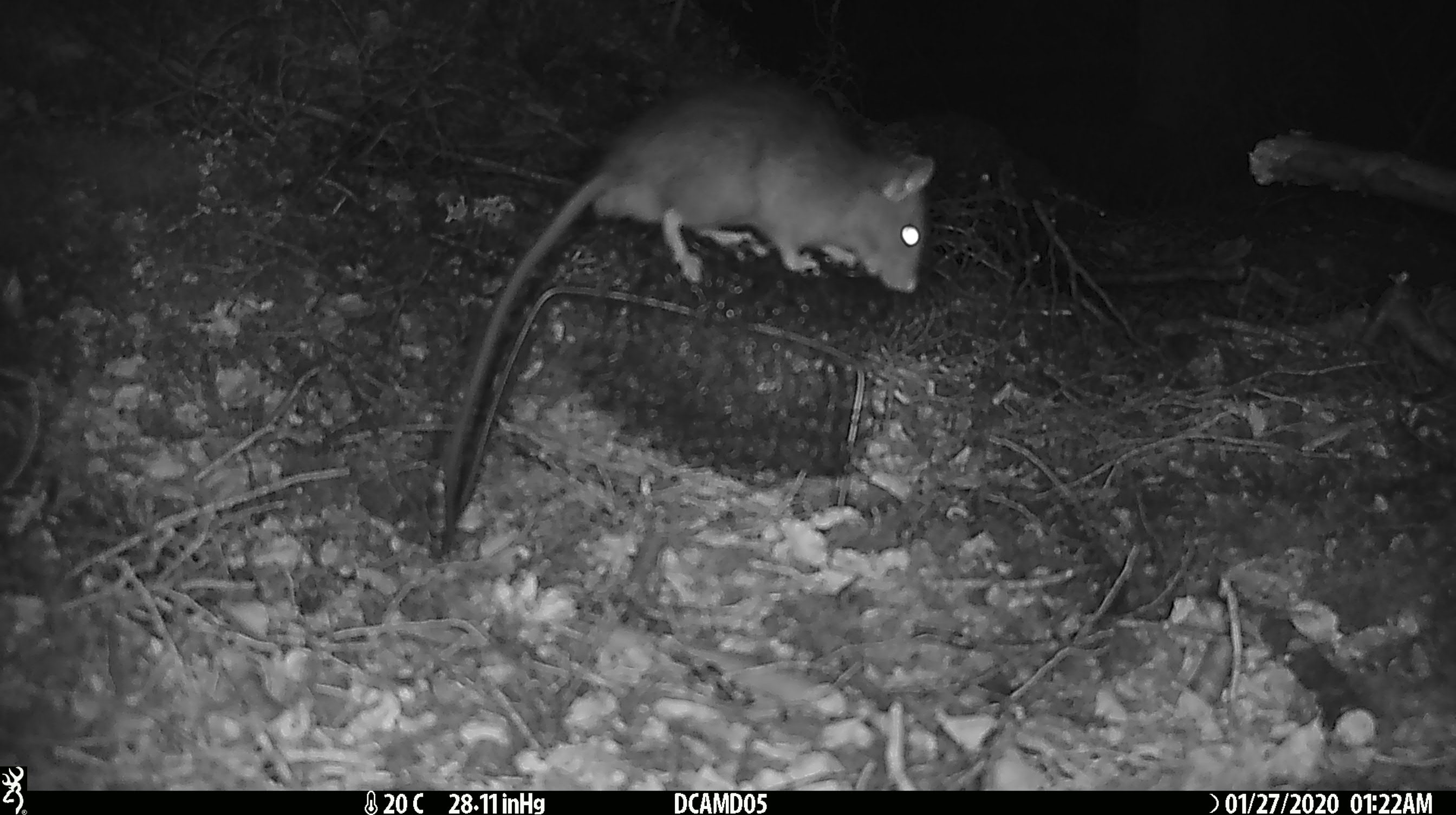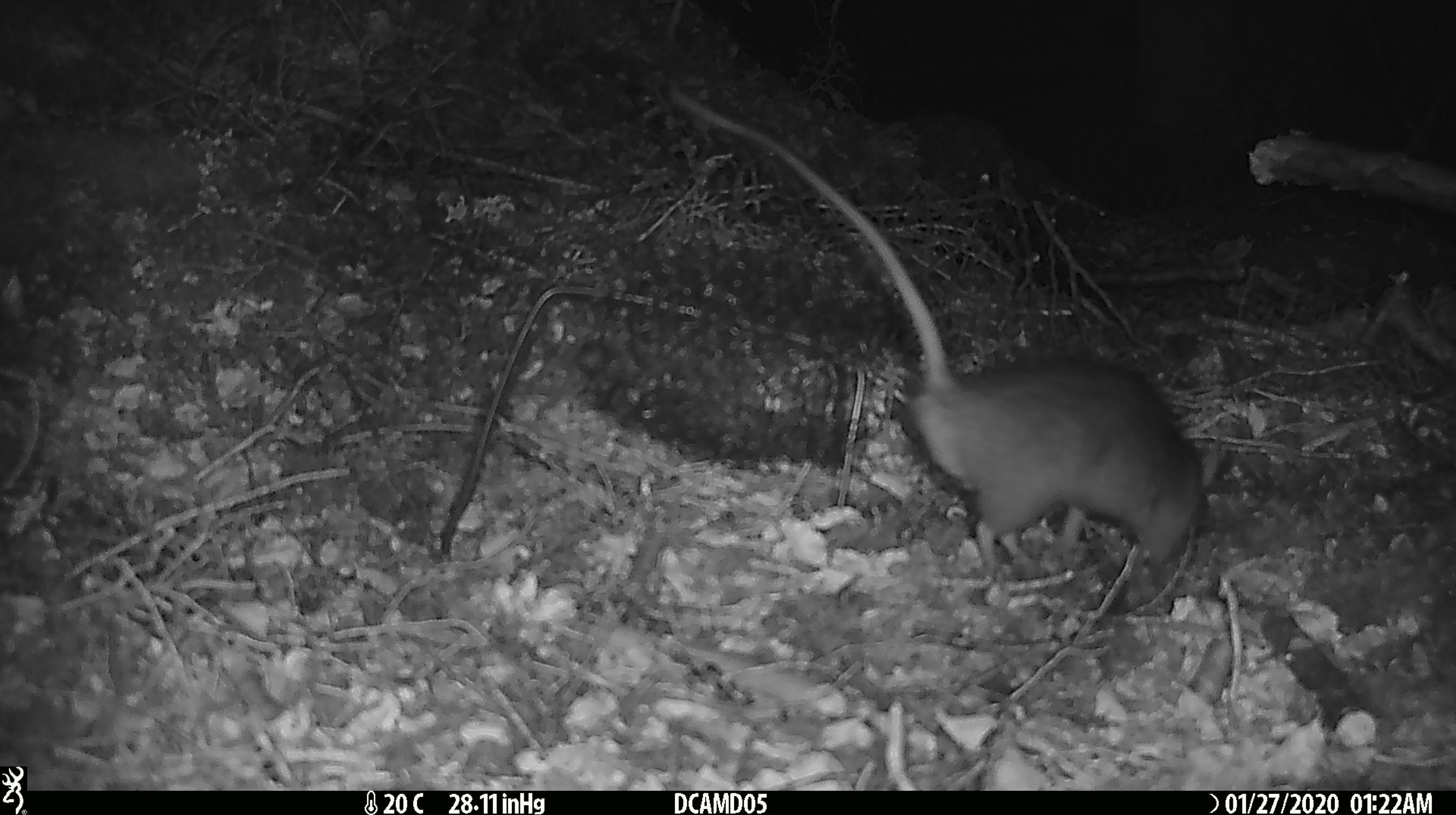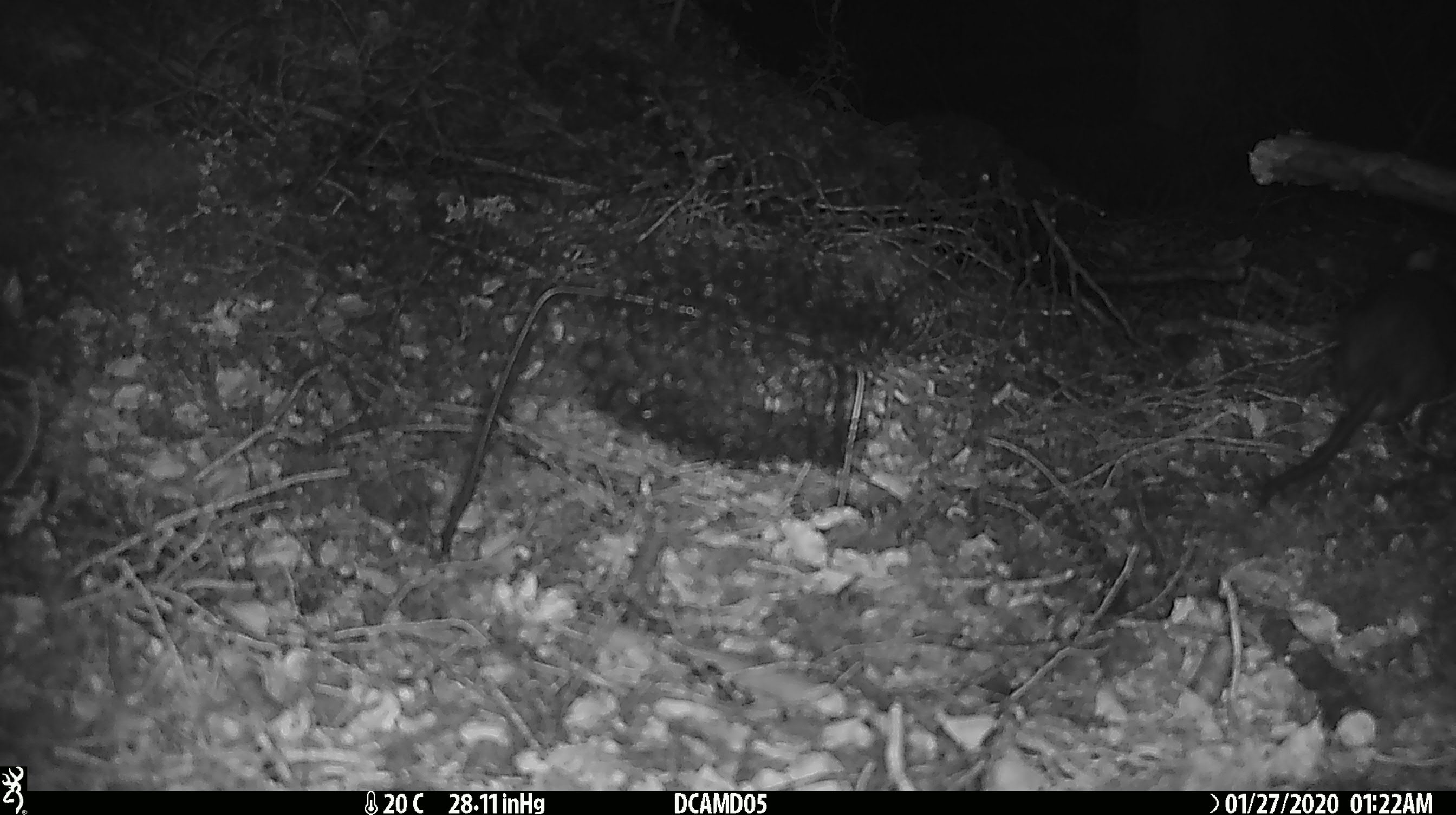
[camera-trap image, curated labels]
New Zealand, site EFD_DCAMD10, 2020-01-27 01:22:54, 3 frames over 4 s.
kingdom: Animalia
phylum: Chordata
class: Mammalia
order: Rodentia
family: Muridae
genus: Rattus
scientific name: Rattus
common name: rat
Rat (Rattus).